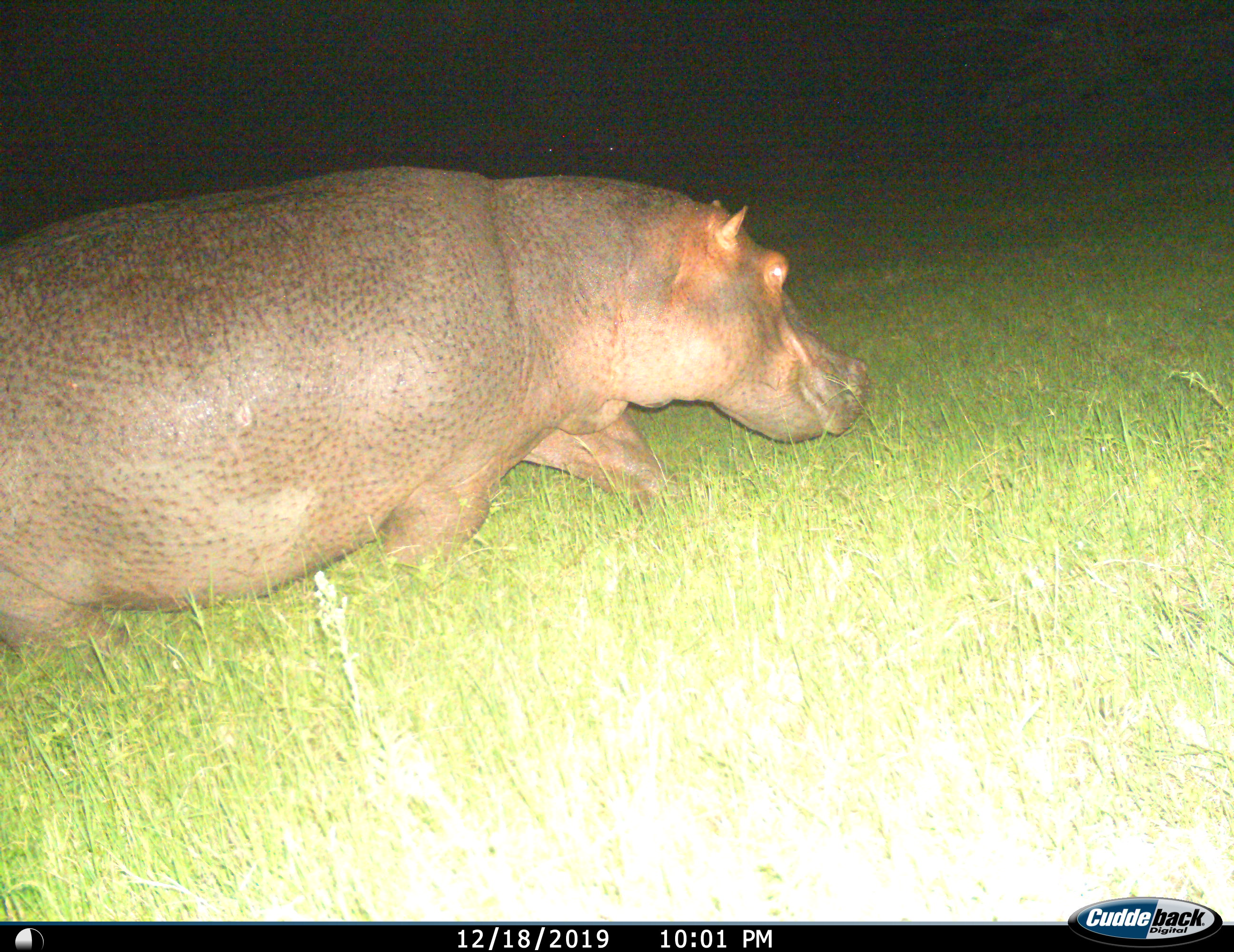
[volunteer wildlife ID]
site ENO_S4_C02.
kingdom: Animalia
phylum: Chordata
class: Mammalia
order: Artiodactyla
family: Hippopotamidae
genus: Hippopotamus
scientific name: Hippopotamus amphibius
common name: hippopotamus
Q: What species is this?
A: Hippopotamus (Hippopotamus amphibius).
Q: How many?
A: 1.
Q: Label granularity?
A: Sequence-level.